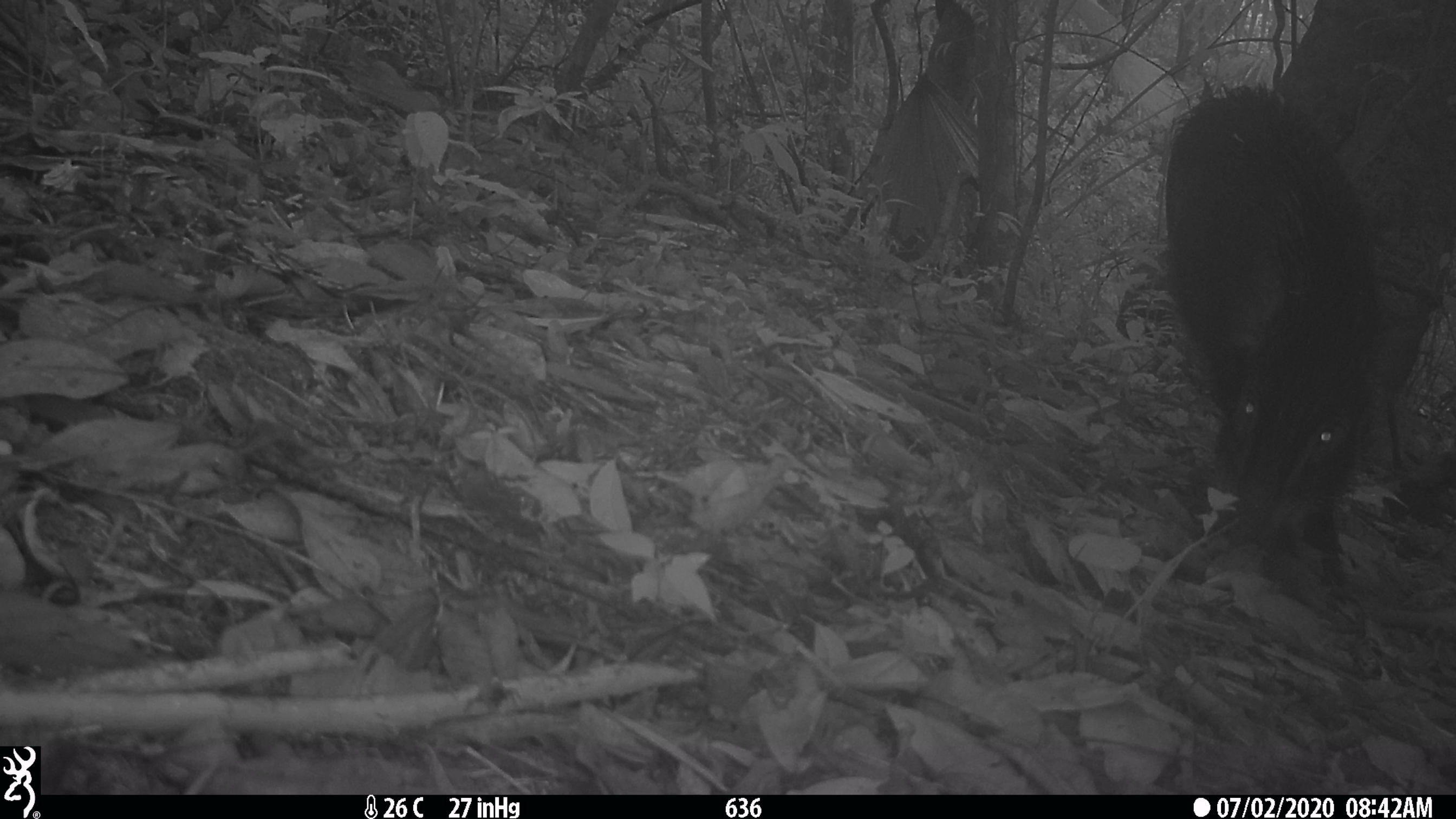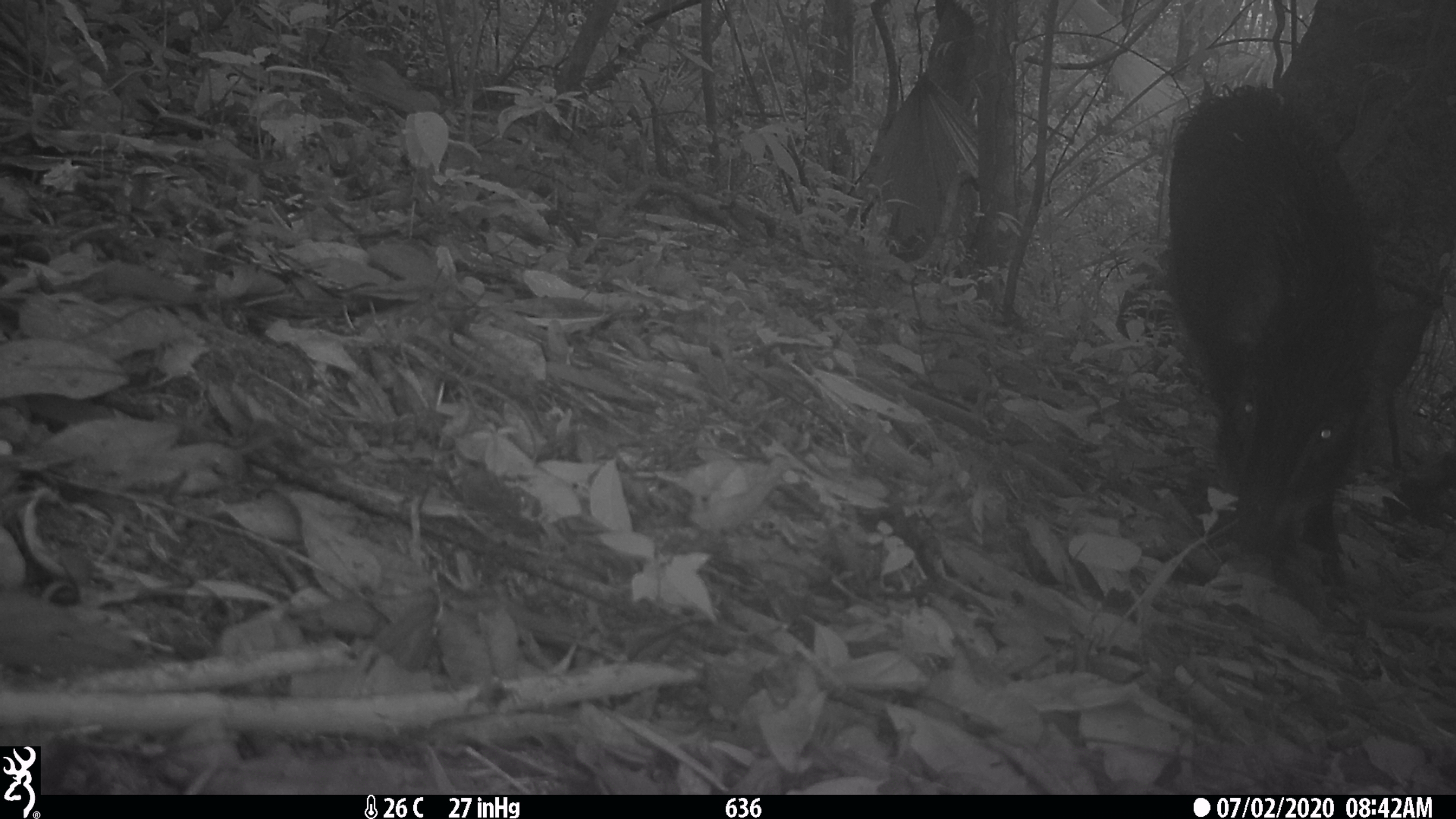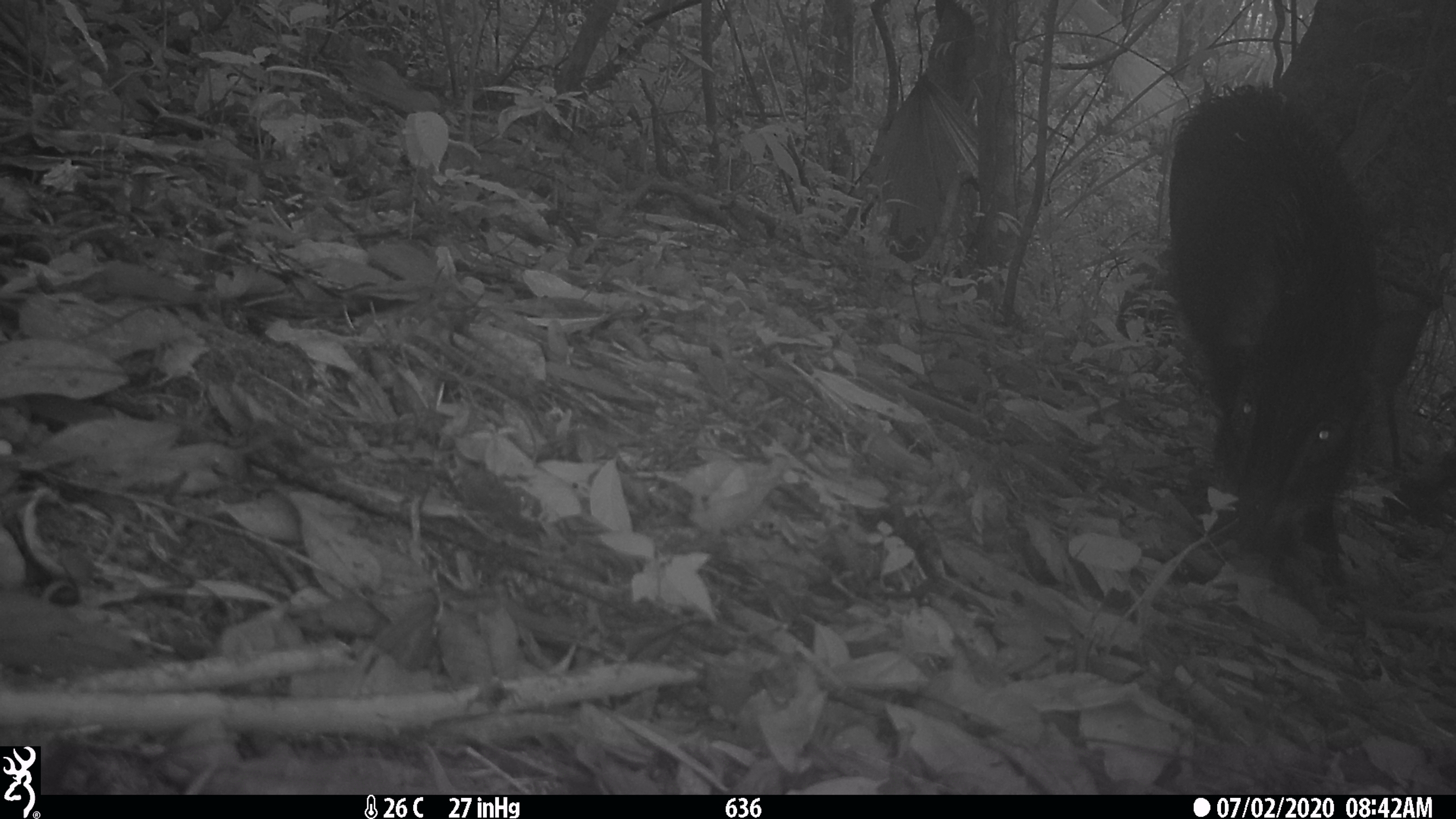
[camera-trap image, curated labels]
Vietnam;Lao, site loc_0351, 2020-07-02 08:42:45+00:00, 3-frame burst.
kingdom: Animalia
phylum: Chordata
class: Mammalia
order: Artiodactyla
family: Suidae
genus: Sus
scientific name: Sus scrofa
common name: eurasian wild pig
Eurasian wild pig (Sus scrofa). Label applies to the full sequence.